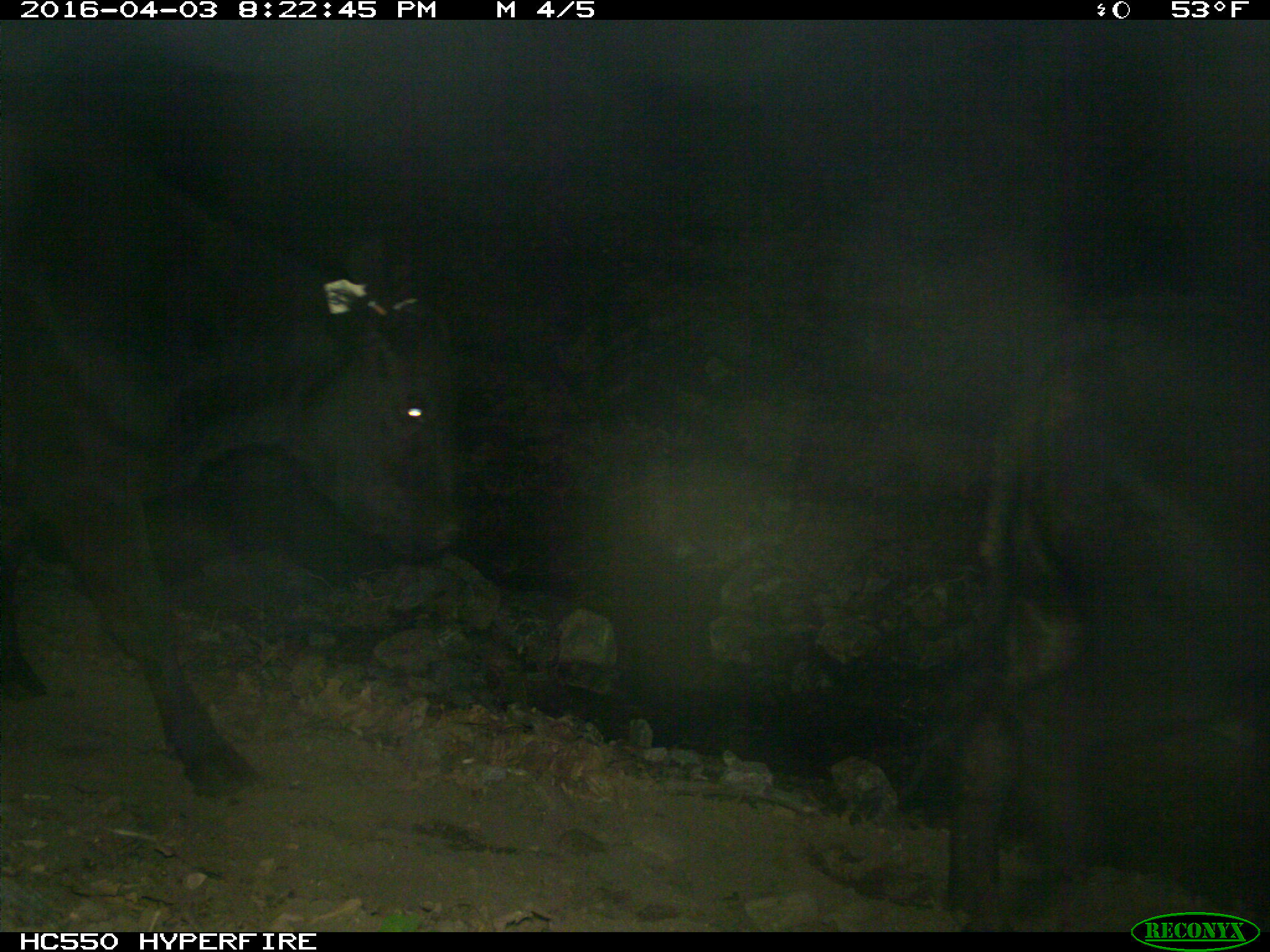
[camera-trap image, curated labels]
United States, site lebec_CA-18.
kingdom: Animalia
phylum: Chordata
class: Mammalia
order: Artiodactyla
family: Bovidae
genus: Bos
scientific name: Bos taurus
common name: domestic cow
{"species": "Bos taurus (domestic cow)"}